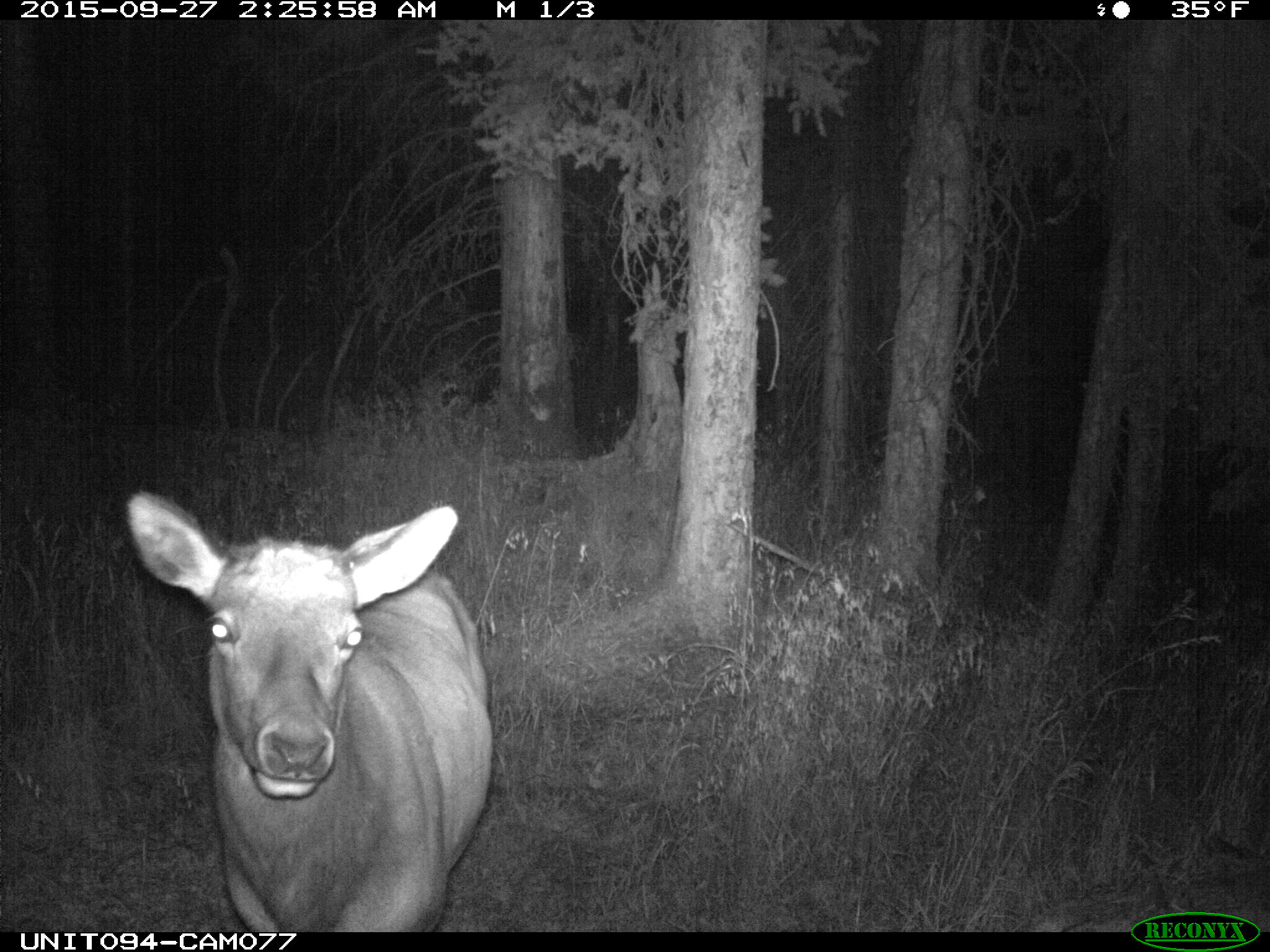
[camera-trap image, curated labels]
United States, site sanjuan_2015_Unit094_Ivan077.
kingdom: Animalia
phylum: Chordata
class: Mammalia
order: Artiodactyla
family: Cervidae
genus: Cervus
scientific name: Cervus elaphus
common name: red deer